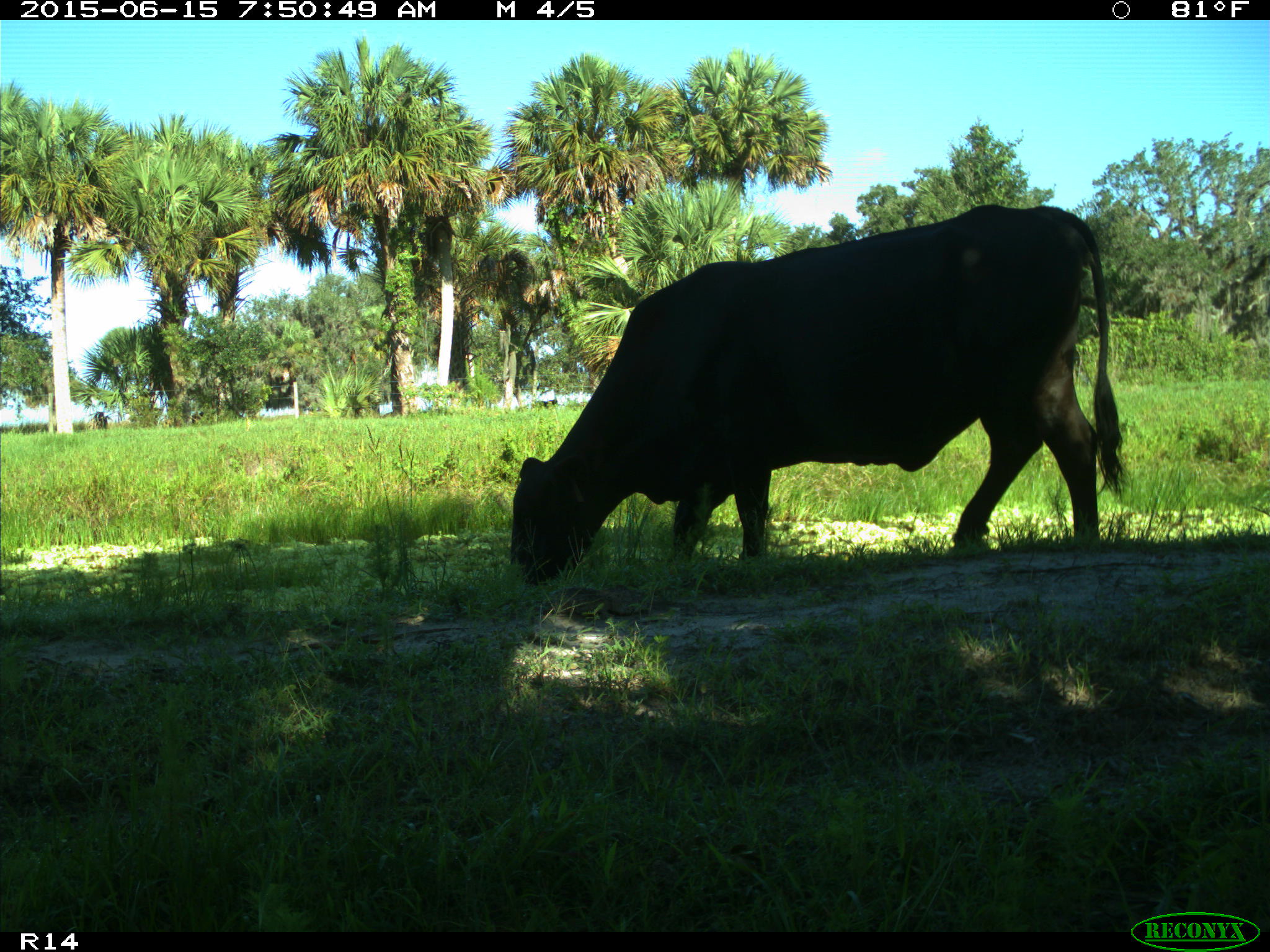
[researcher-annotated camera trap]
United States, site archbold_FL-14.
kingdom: Animalia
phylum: Chordata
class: Mammalia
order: Artiodactyla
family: Bovidae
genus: Bos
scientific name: Bos taurus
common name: domestic cow